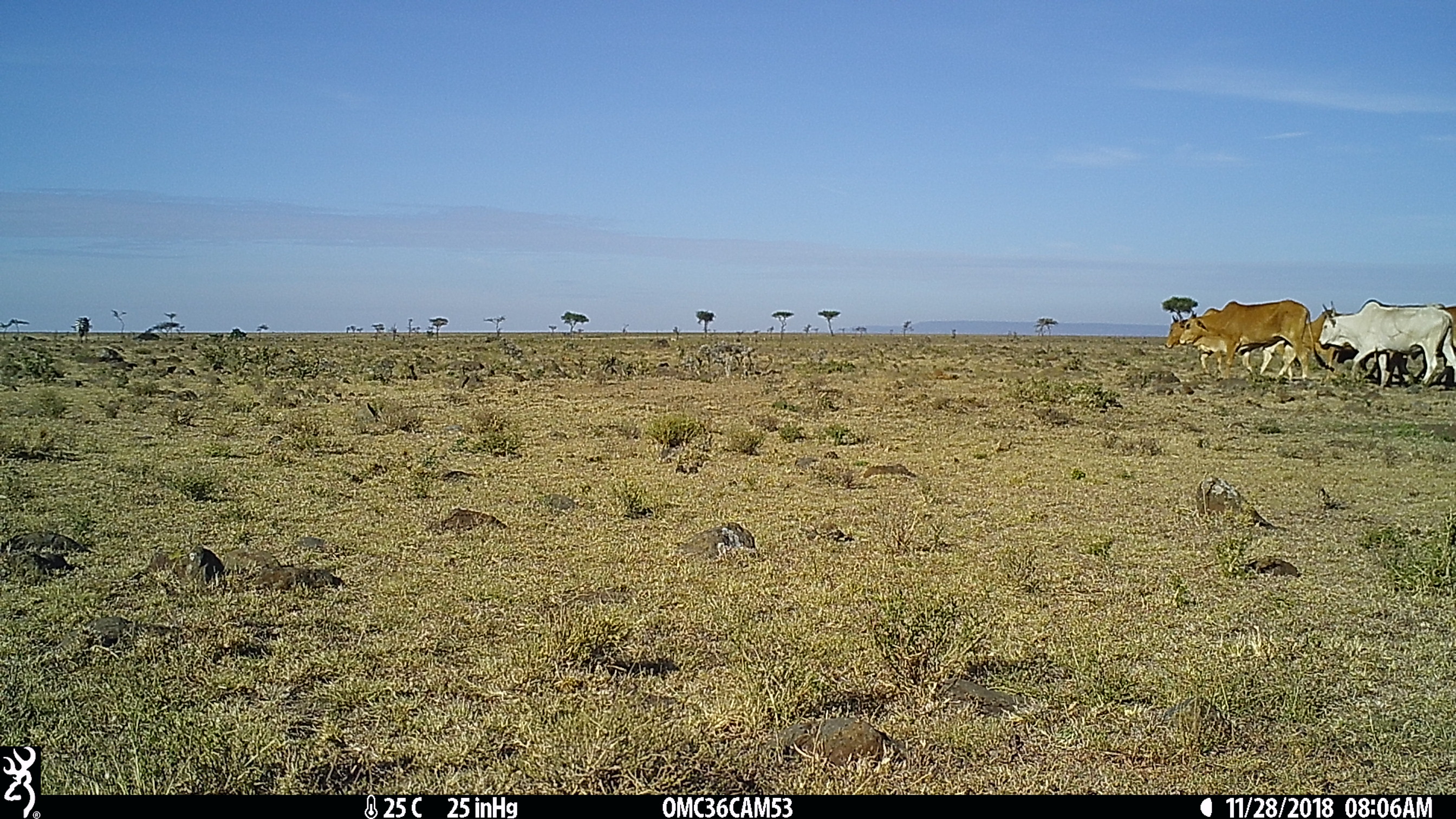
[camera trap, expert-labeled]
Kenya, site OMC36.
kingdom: Animalia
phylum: Chordata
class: Mammalia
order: Artiodactyla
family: Bovidae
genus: Bos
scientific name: Bos taurus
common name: cattle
Cattle (Bos taurus).